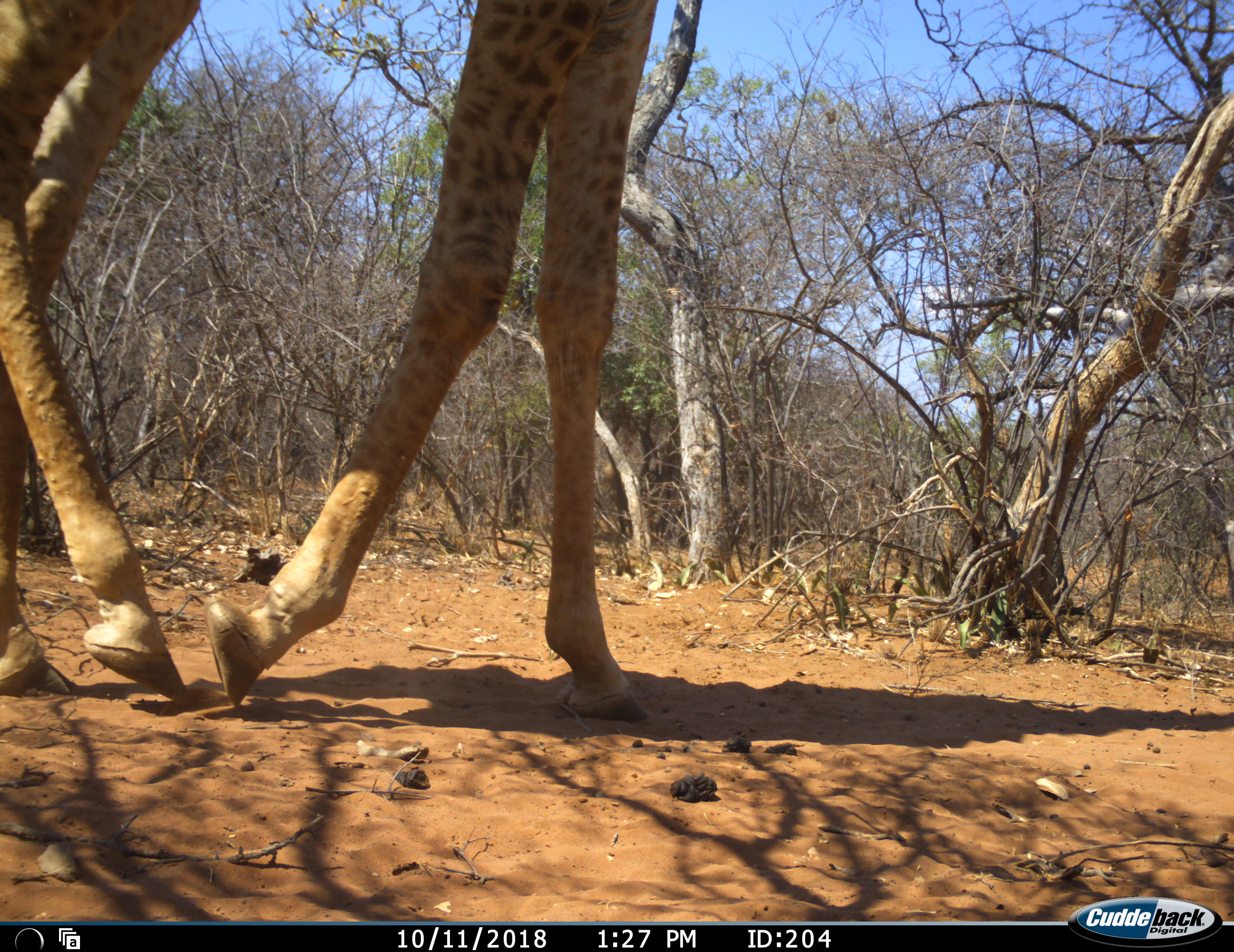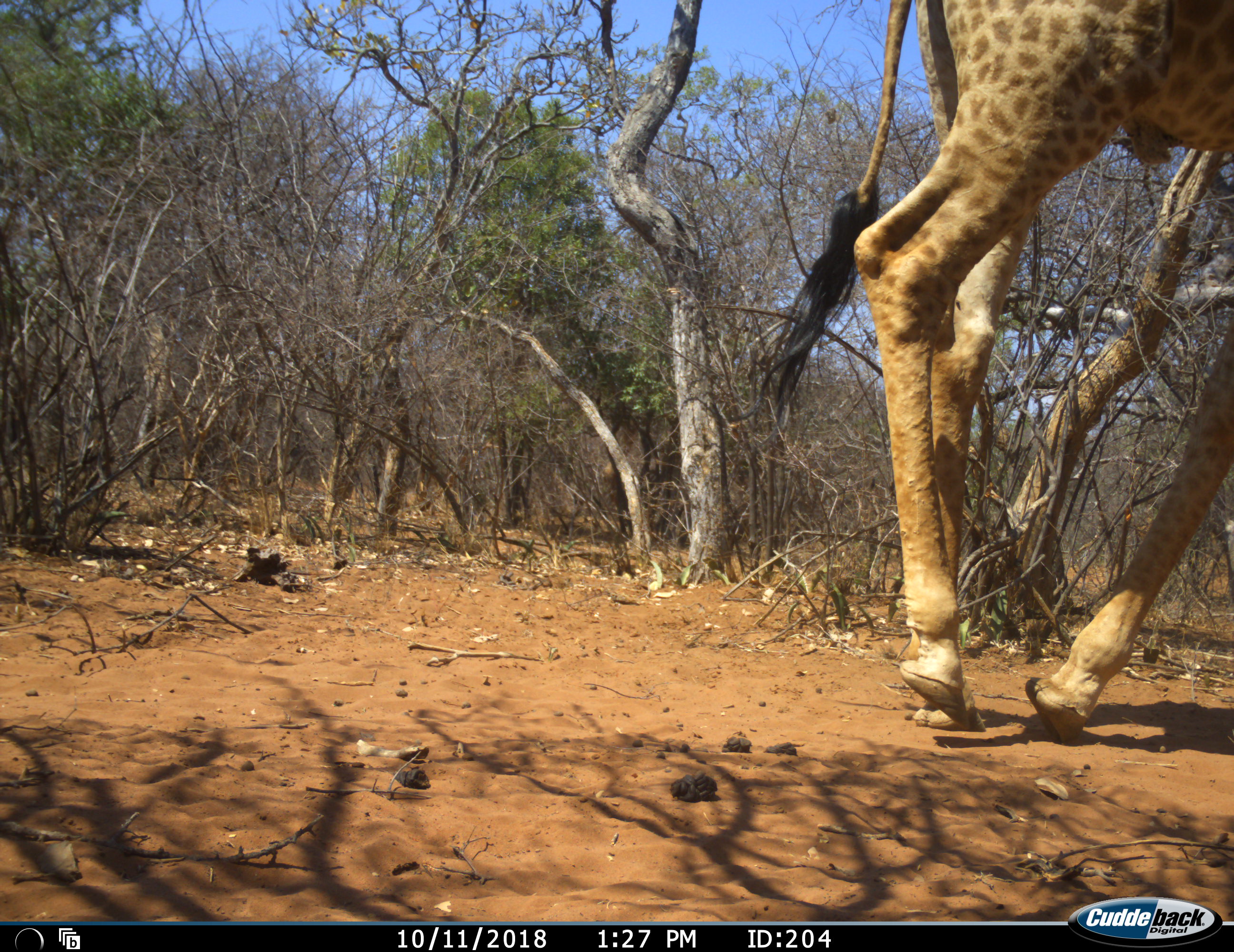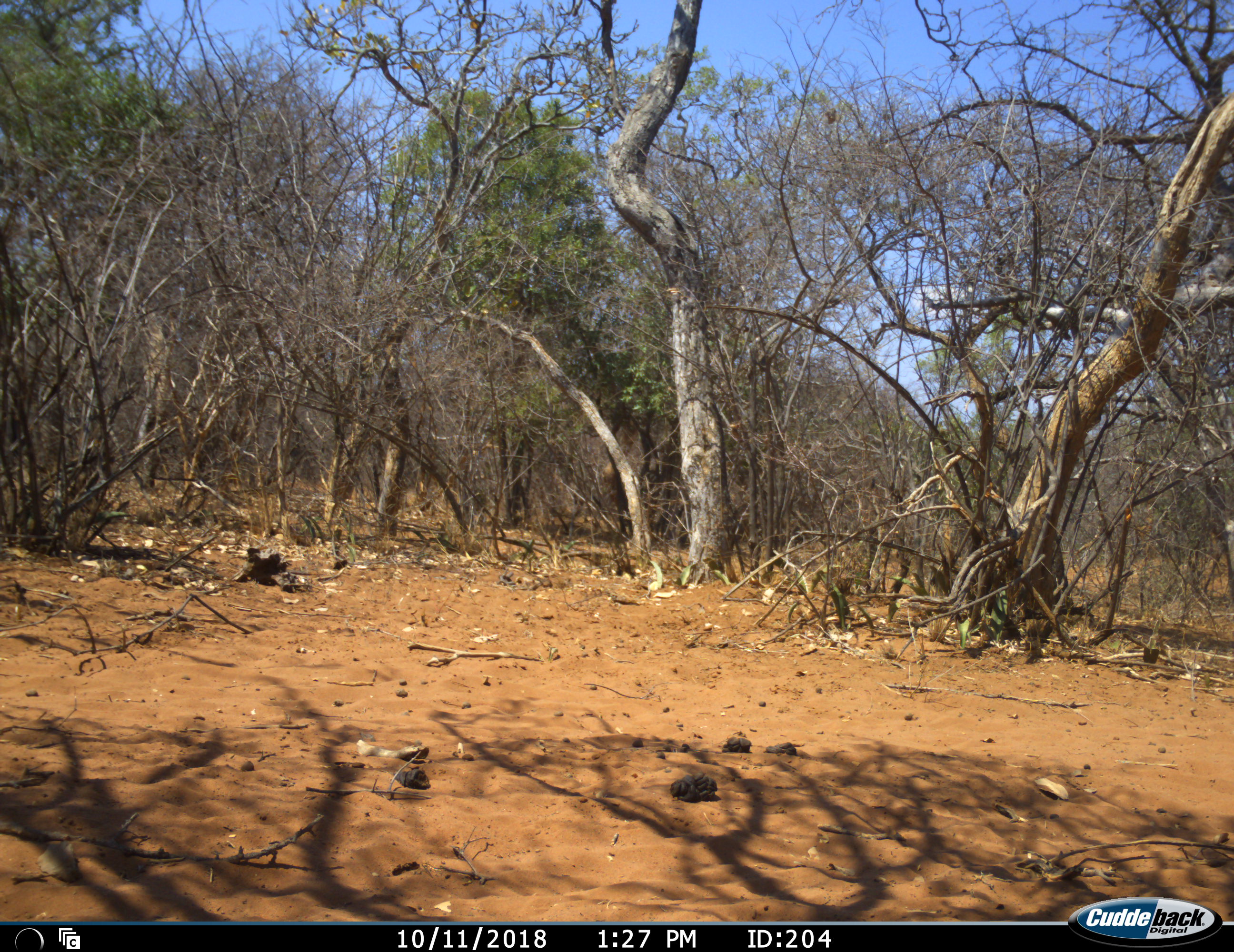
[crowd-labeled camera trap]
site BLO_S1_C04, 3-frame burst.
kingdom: Animalia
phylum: Chordata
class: Mammalia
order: Artiodactyla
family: Giraffidae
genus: Giraffa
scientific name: Giraffa camelopardalis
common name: giraffe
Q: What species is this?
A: Giraffe (Giraffa camelopardalis).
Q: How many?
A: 1.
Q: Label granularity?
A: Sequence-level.